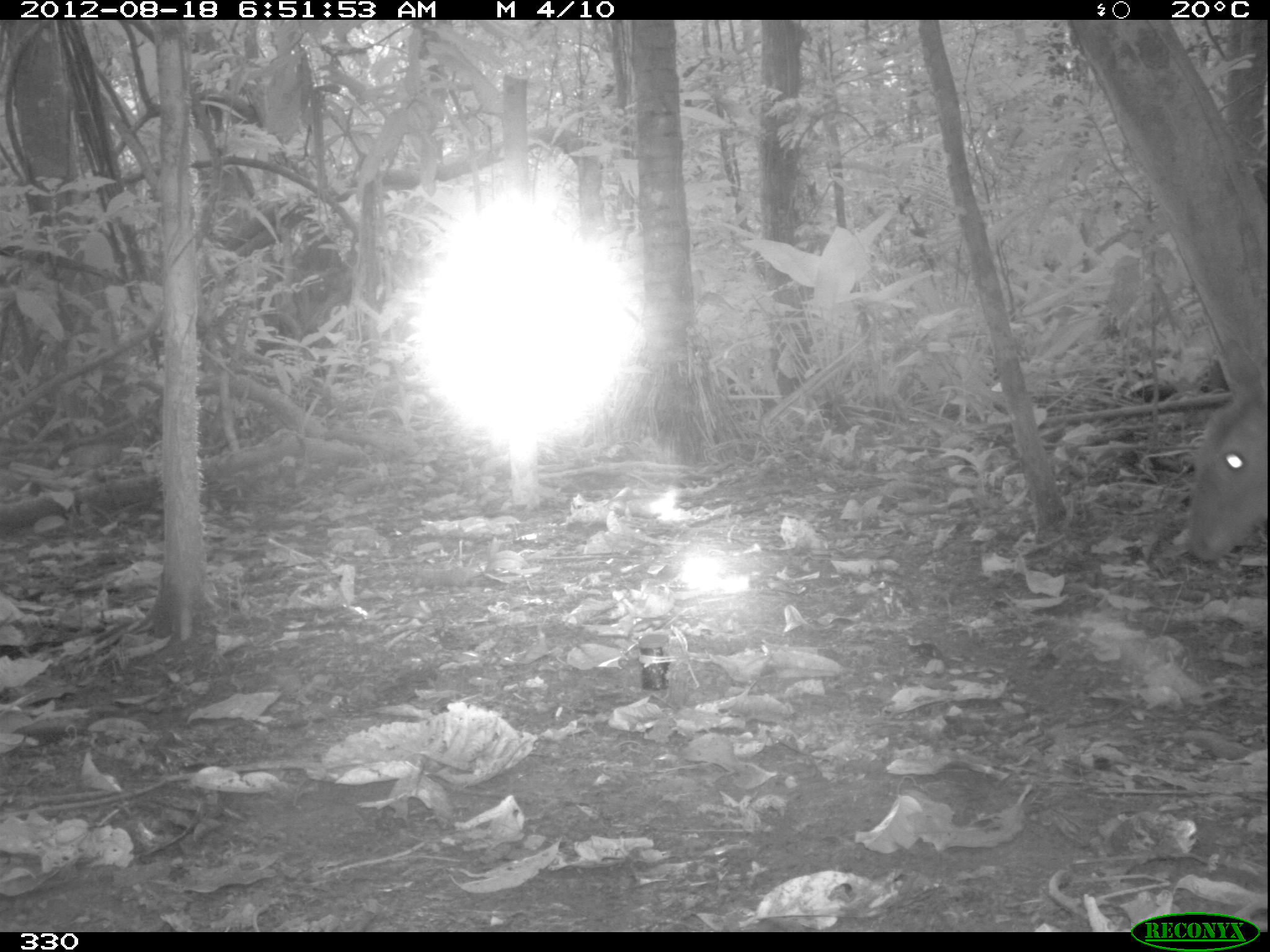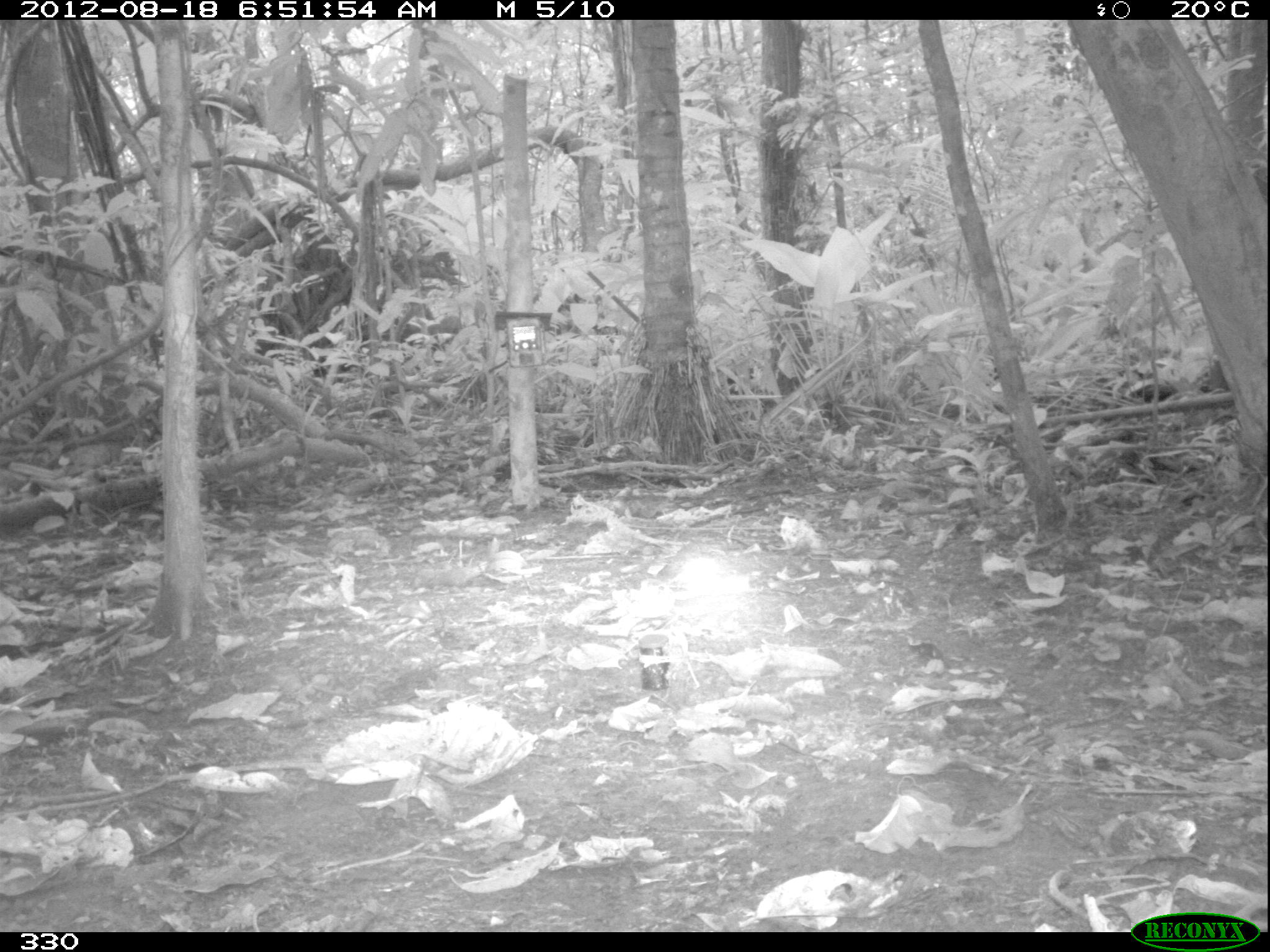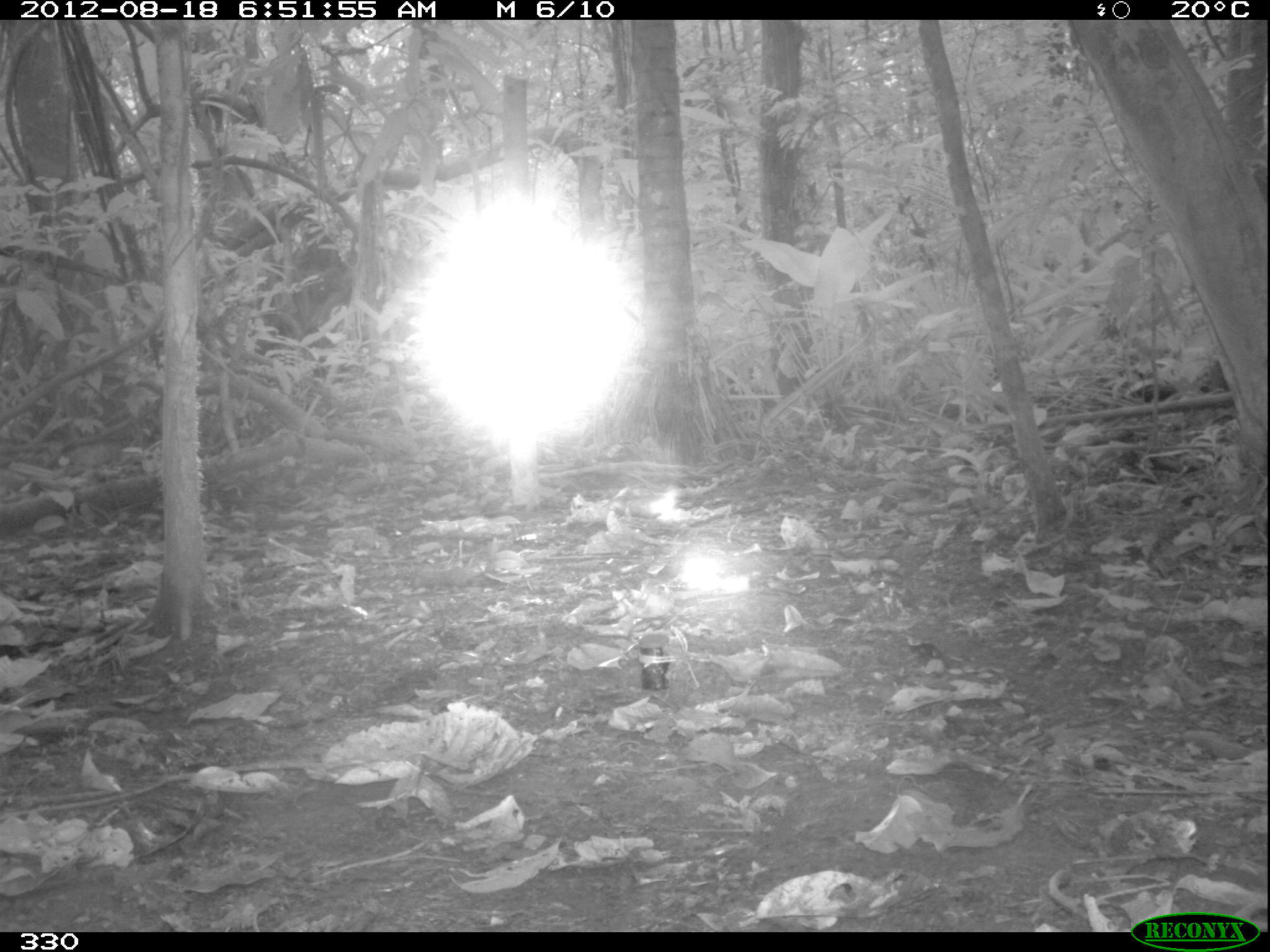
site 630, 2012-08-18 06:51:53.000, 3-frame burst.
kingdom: Animalia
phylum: Chordata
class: Mammalia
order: Artiodactyla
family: Cervidae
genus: Mazama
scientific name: Mazama americana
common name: red brocket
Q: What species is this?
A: Mazama americana (red brocket).